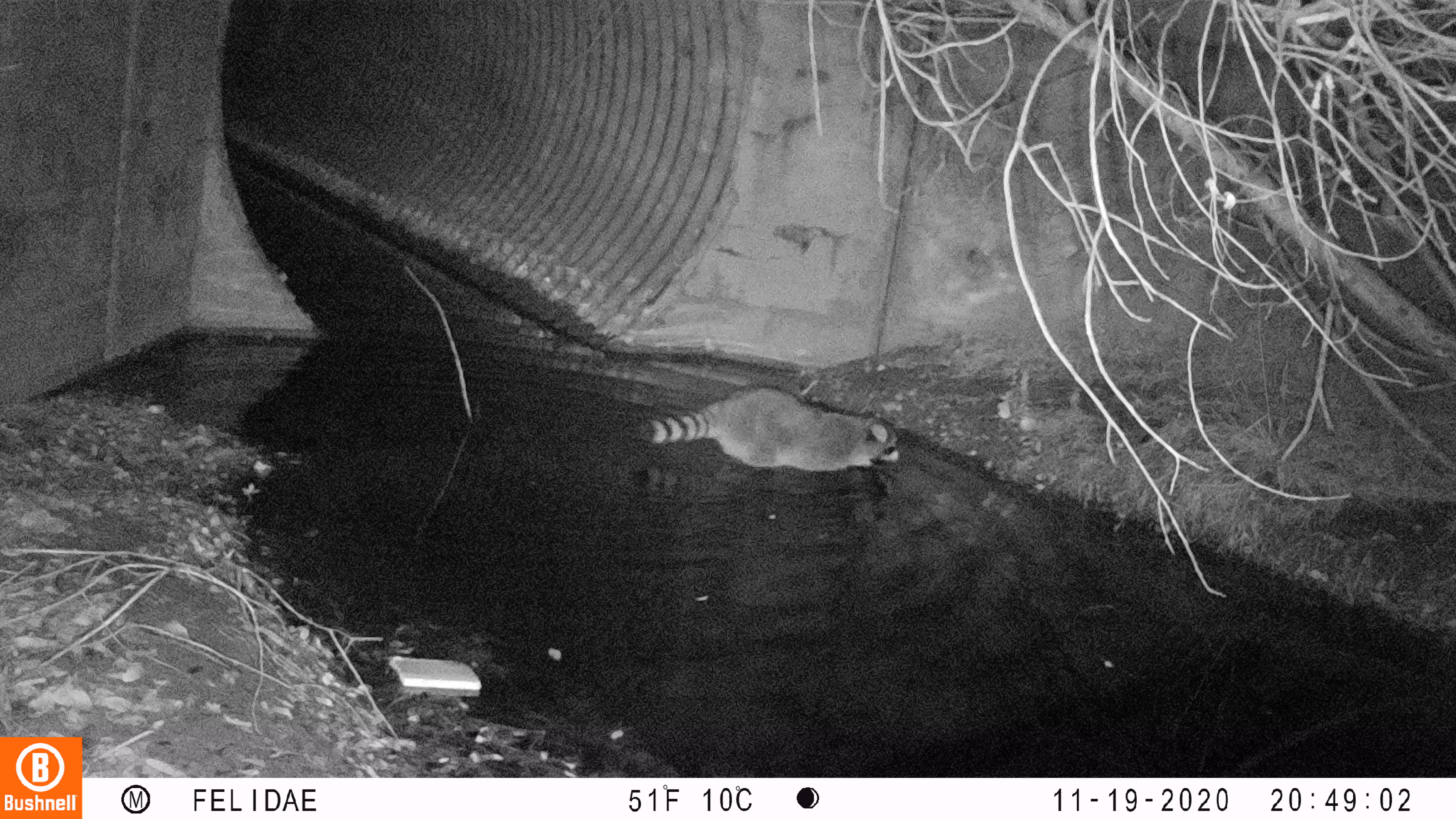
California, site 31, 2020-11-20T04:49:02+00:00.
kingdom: Animalia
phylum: Chordata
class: Mammalia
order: Carnivora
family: Procyonidae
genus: Procyon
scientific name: Procyon lotor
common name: raccoon